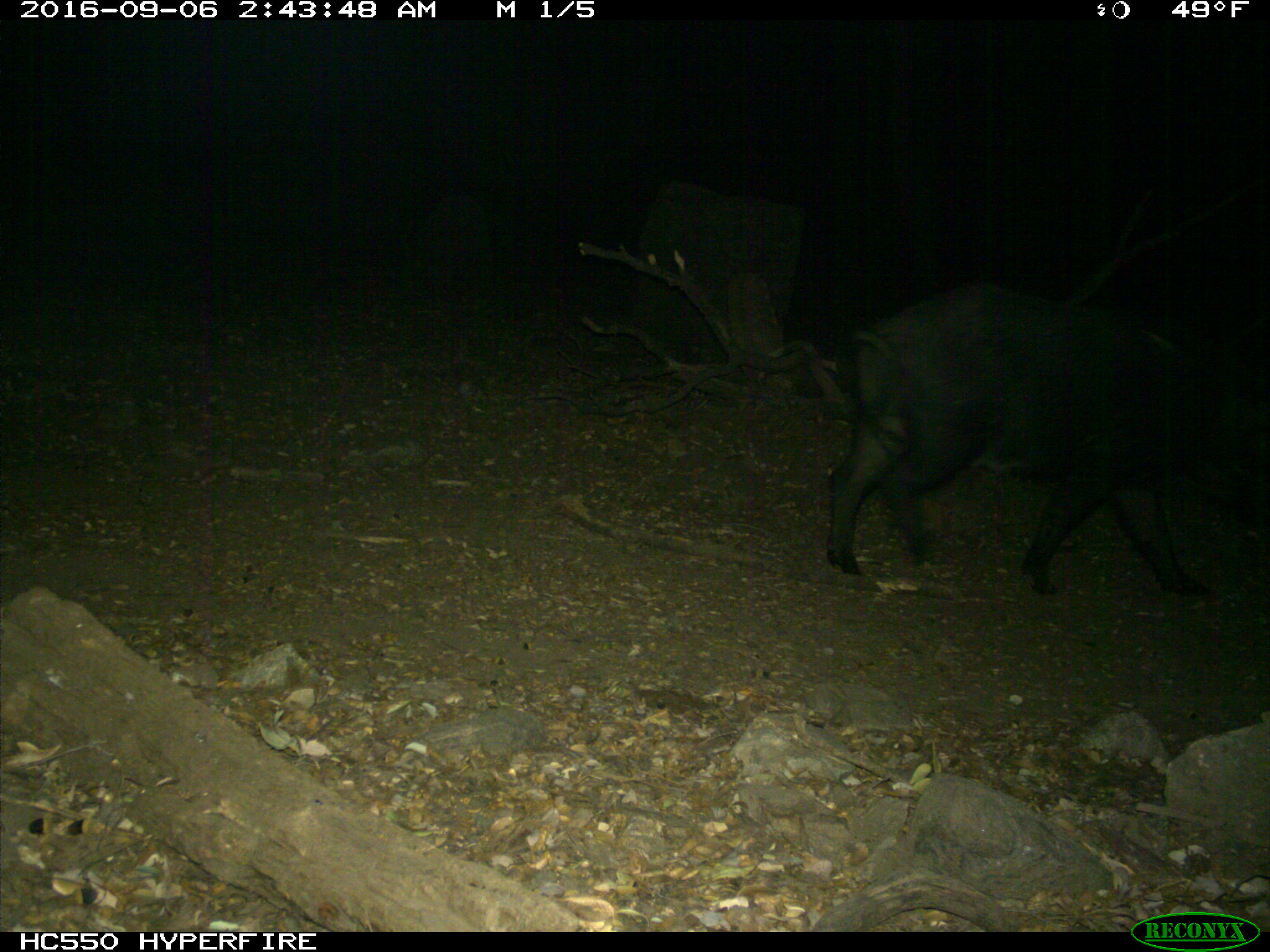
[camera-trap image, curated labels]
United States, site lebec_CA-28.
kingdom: Animalia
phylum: Chordata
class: Mammalia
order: Artiodactyla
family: Suidae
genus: Sus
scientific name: Sus scrofa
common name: wild boar